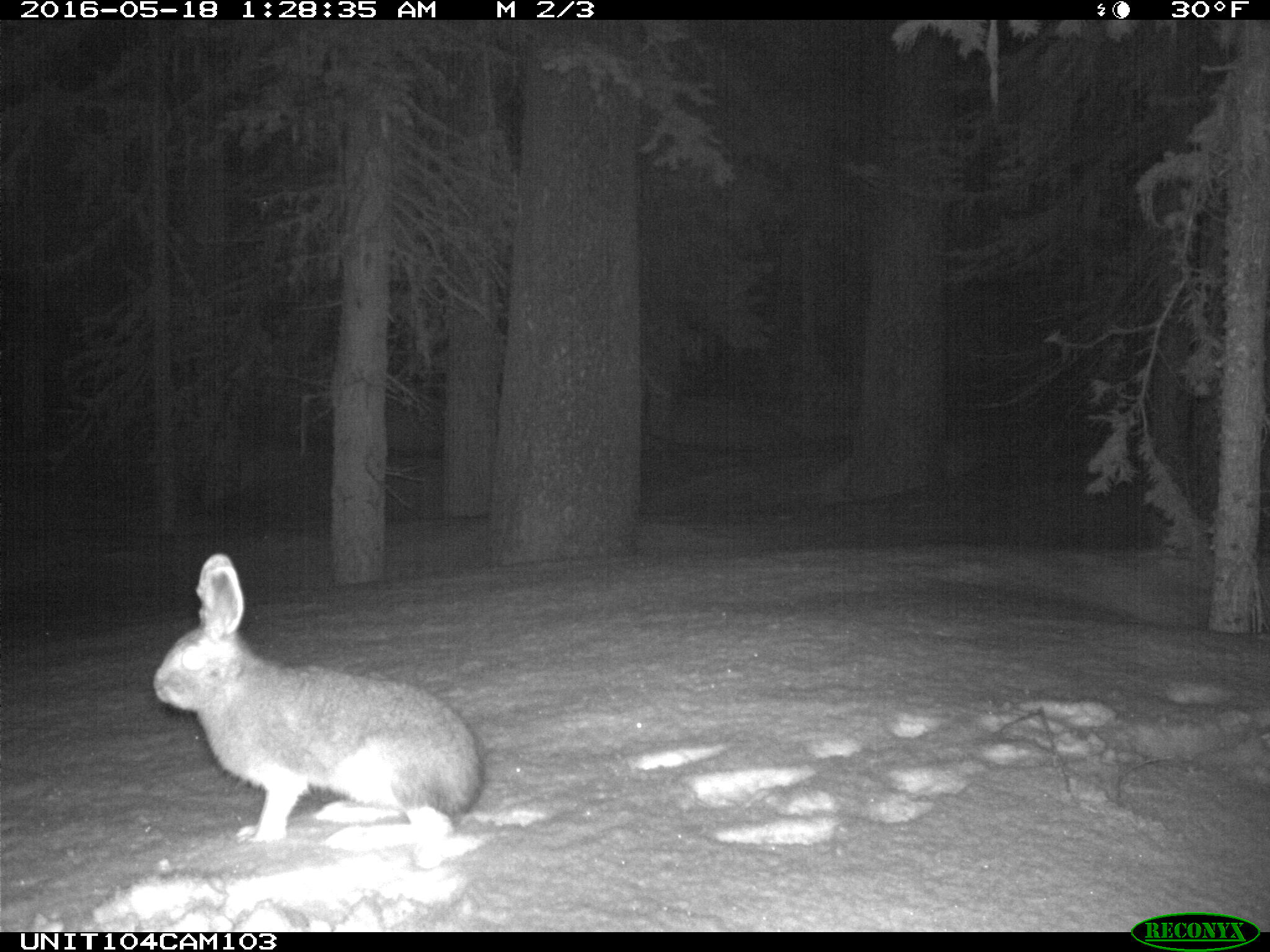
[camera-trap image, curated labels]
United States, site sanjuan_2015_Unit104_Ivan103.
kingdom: Animalia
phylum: Chordata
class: Mammalia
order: Lagomorpha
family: Leporidae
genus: Lepus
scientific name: Lepus americanus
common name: snowshoe hare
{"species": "Lepus americanus (snowshoe hare)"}